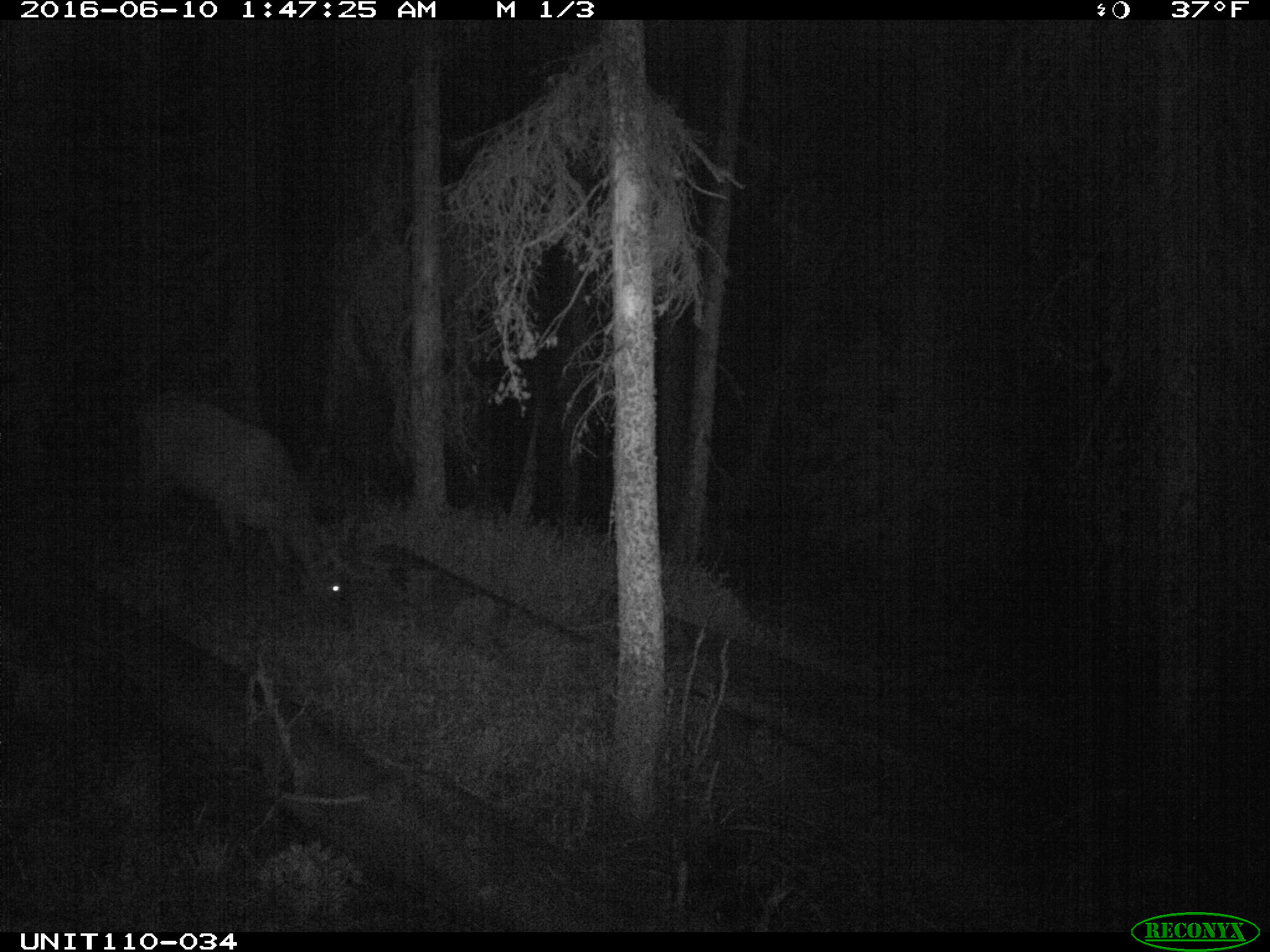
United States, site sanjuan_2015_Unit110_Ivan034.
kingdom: Animalia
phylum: Chordata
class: Mammalia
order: Artiodactyla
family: Cervidae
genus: Cervus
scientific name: Cervus elaphus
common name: red deer